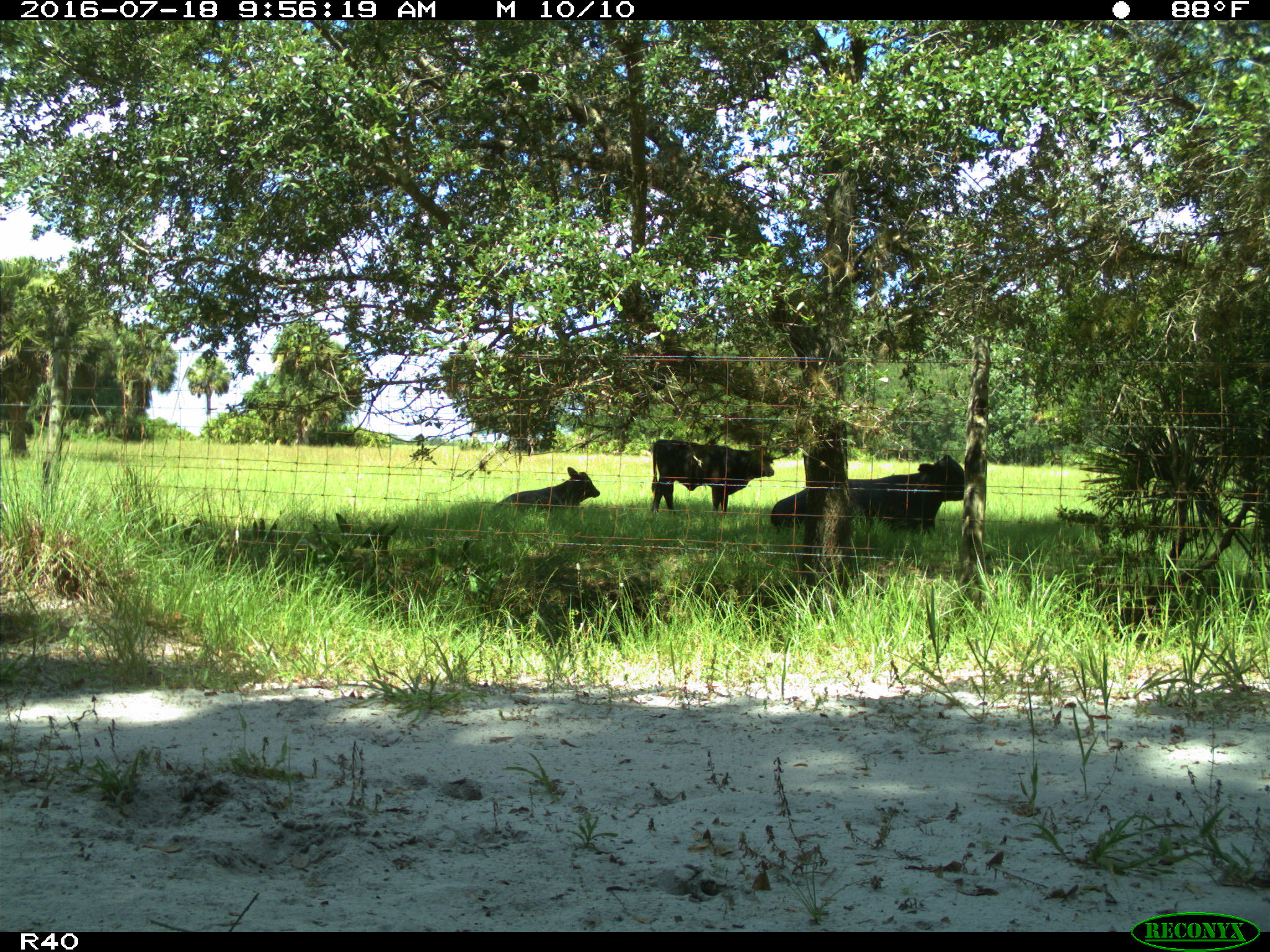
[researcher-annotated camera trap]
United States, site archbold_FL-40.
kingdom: Animalia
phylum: Chordata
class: Mammalia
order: Artiodactyla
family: Bovidae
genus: Bos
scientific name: Bos taurus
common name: domestic cow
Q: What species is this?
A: Bos taurus (domestic cow).